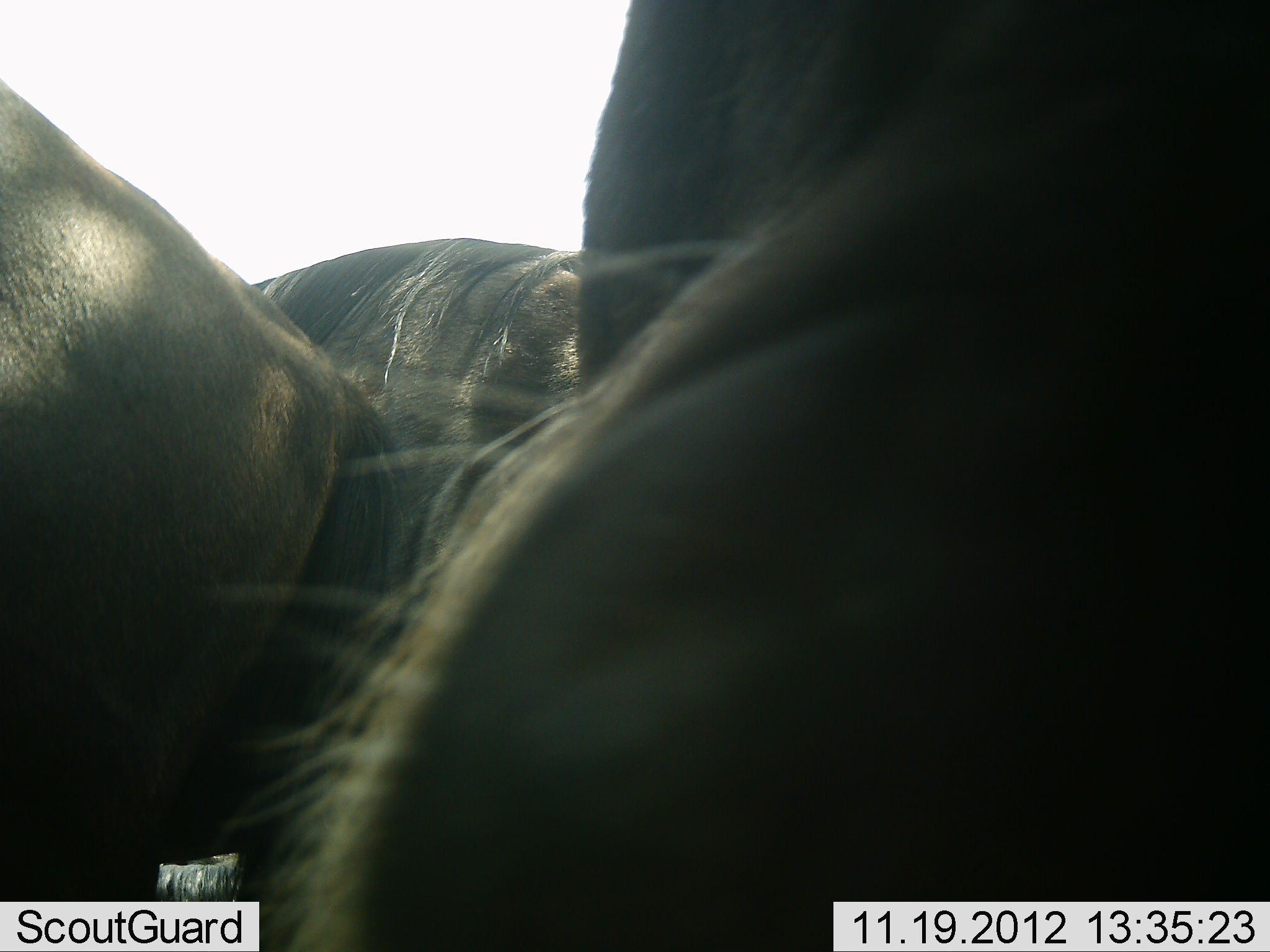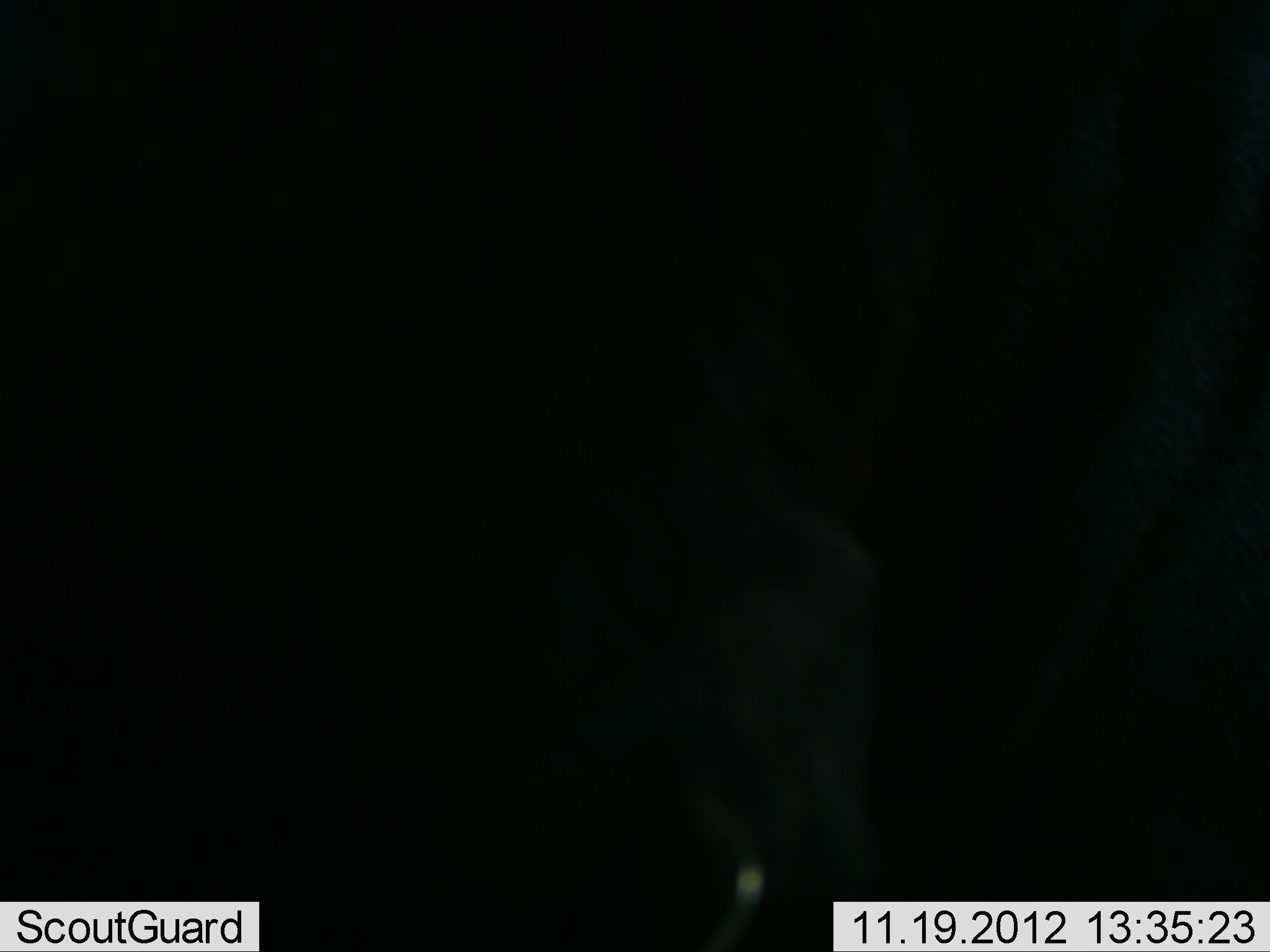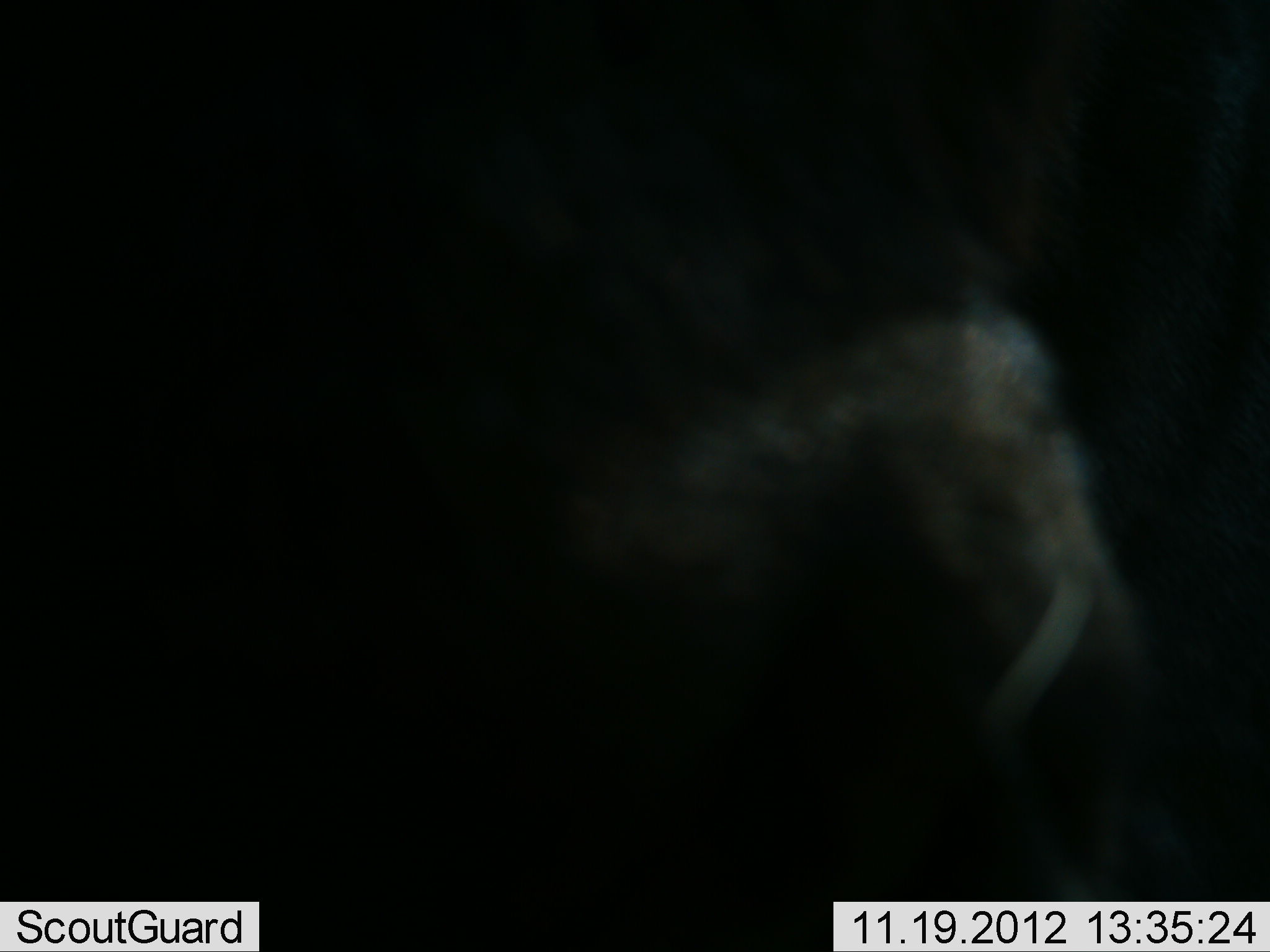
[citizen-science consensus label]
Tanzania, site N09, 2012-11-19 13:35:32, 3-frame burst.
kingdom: Animalia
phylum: Chordata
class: Mammalia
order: Artiodactyla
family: Bovidae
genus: Connochaetes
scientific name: Connochaetes taurinus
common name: blue wildebeest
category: wildebeest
Wildebeest (blue wildebeest) (Connochaetes taurinus), count 3. Behavior (volunteer vote fractions): standing 80%, resting 0%, moving 20%, interacting 0%. Young present (vote fraction): 0%. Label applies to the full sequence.